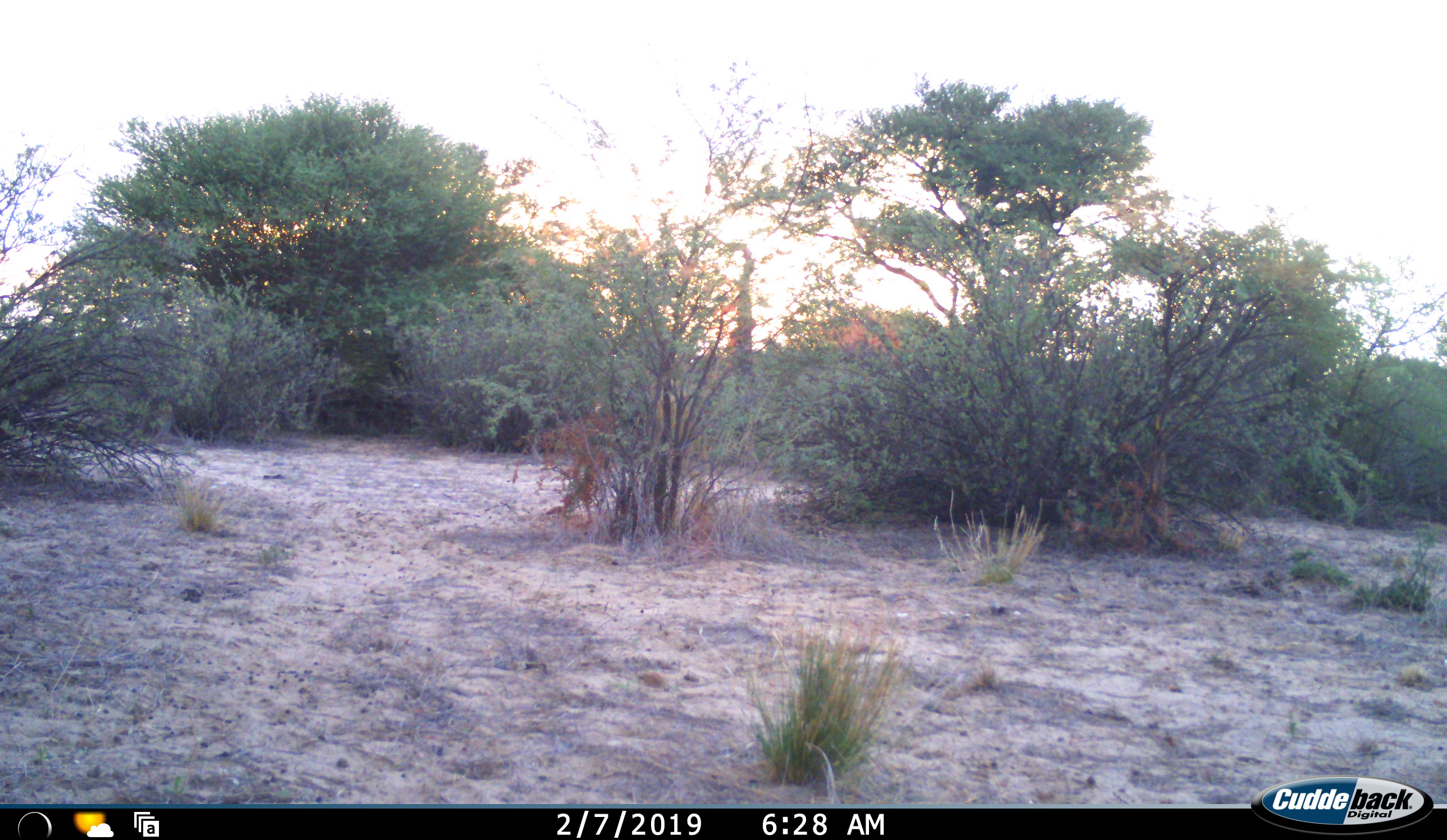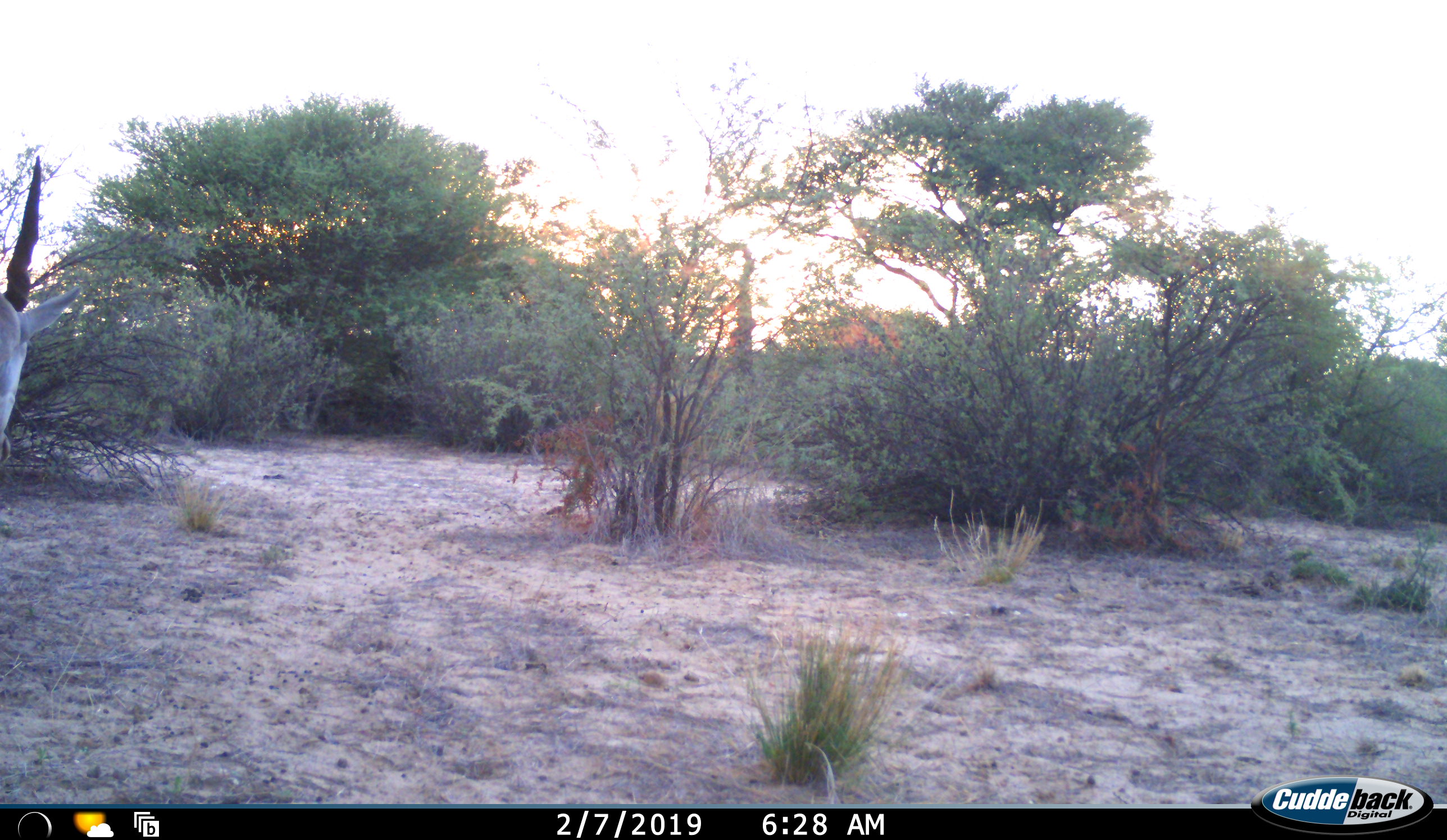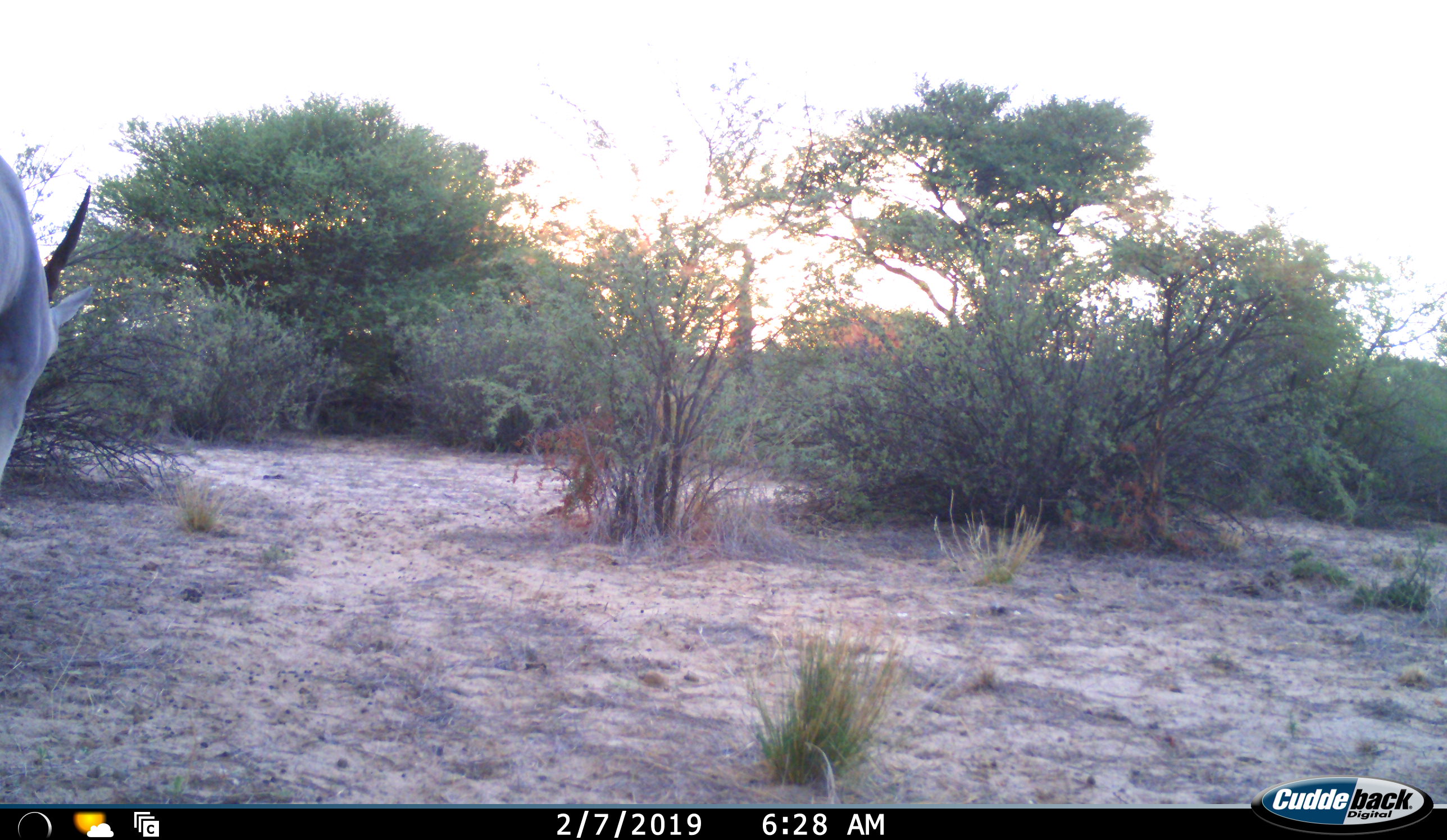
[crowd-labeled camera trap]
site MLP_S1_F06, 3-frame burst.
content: unidentified animal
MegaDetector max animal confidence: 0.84